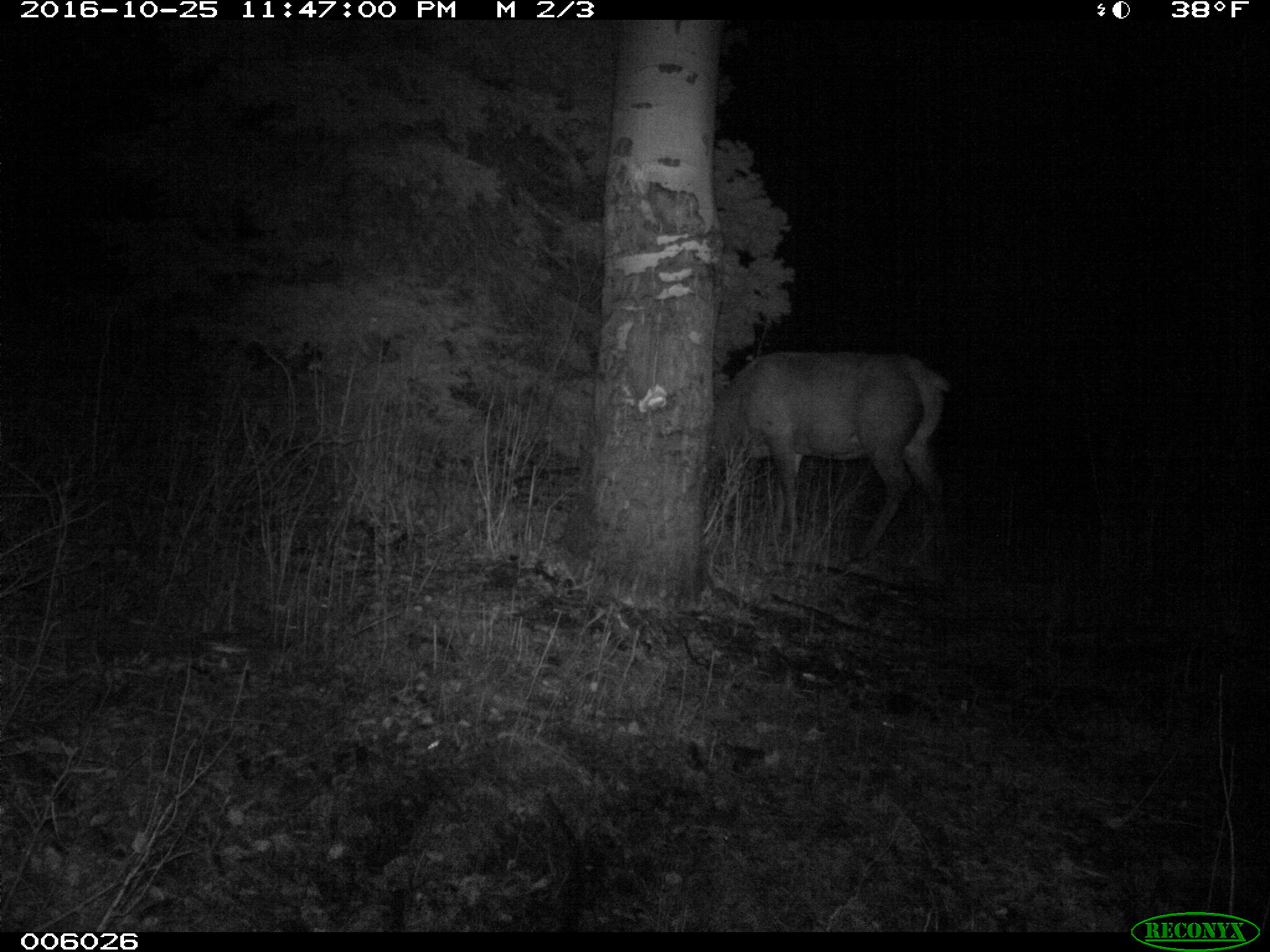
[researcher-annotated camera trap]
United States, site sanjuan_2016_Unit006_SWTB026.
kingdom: Animalia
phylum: Chordata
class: Mammalia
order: Artiodactyla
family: Cervidae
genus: Cervus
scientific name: Cervus elaphus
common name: red deer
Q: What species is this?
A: Cervus elaphus (red deer).